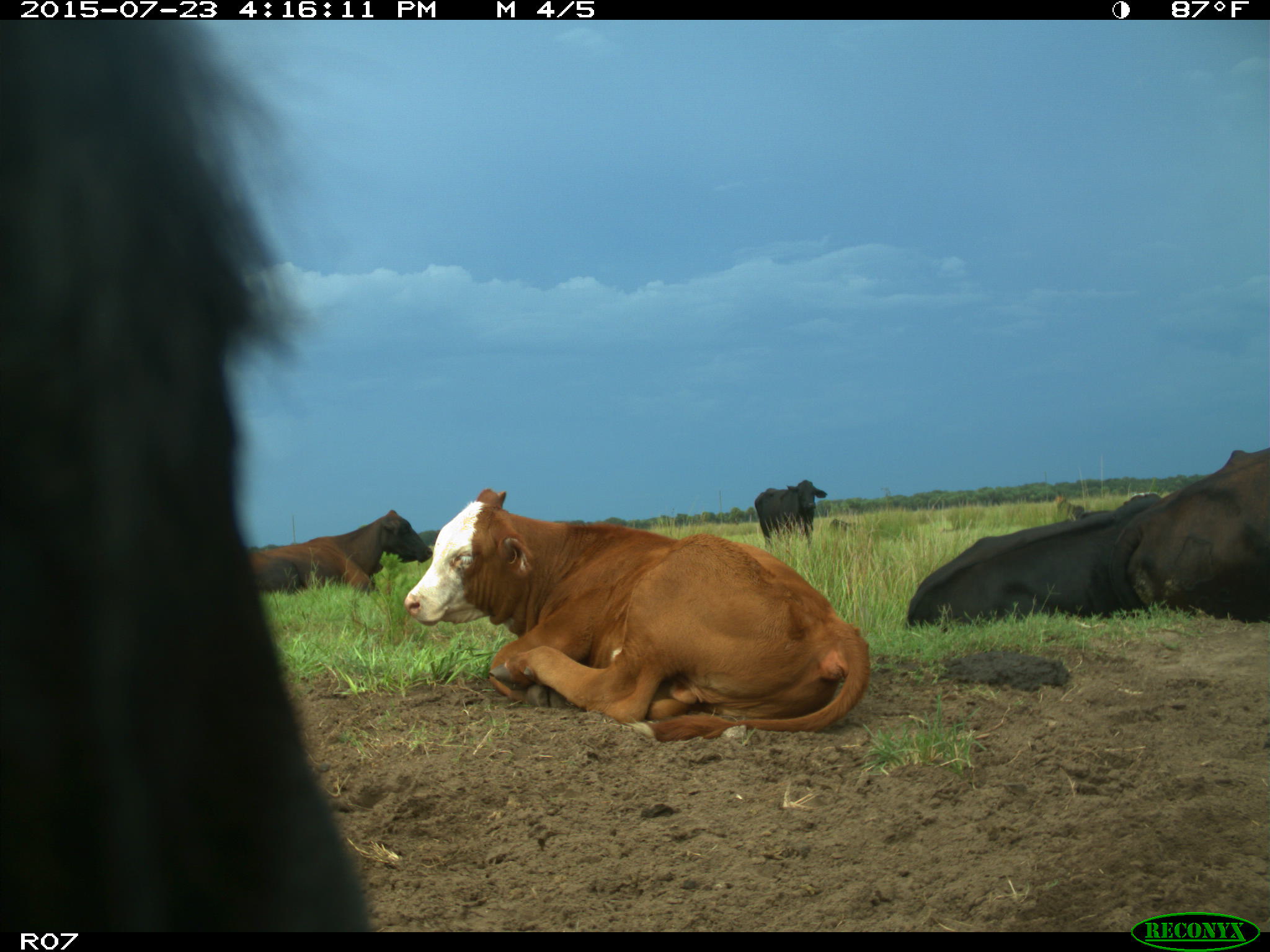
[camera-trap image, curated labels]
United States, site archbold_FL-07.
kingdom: Animalia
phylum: Chordata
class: Mammalia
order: Artiodactyla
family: Bovidae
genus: Bos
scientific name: Bos taurus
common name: domestic cow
Bos taurus (domestic cow).